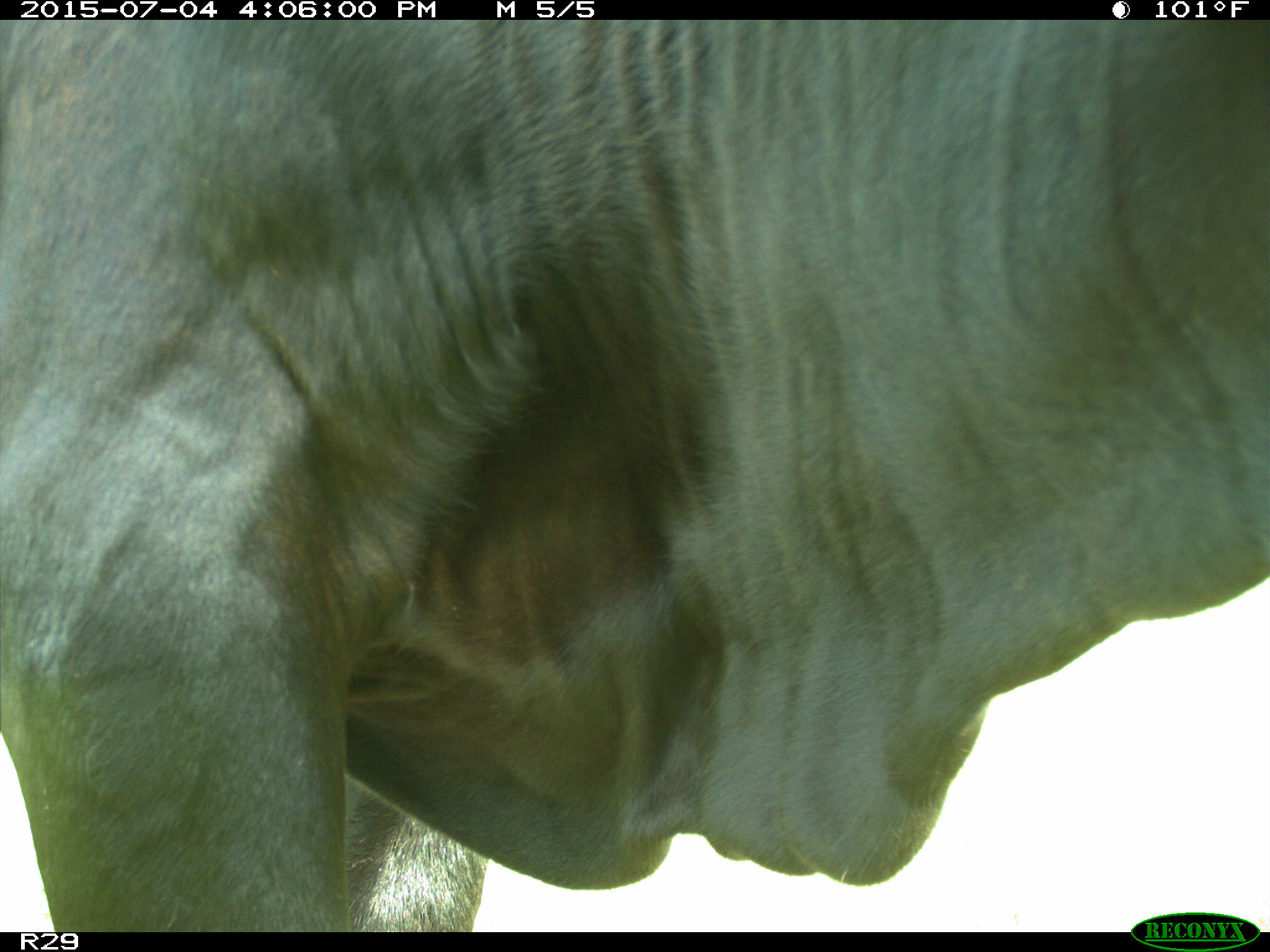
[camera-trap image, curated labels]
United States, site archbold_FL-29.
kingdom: Animalia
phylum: Chordata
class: Mammalia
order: Artiodactyla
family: Bovidae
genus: Bos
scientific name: Bos taurus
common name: domestic cow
Bos taurus (domestic cow).